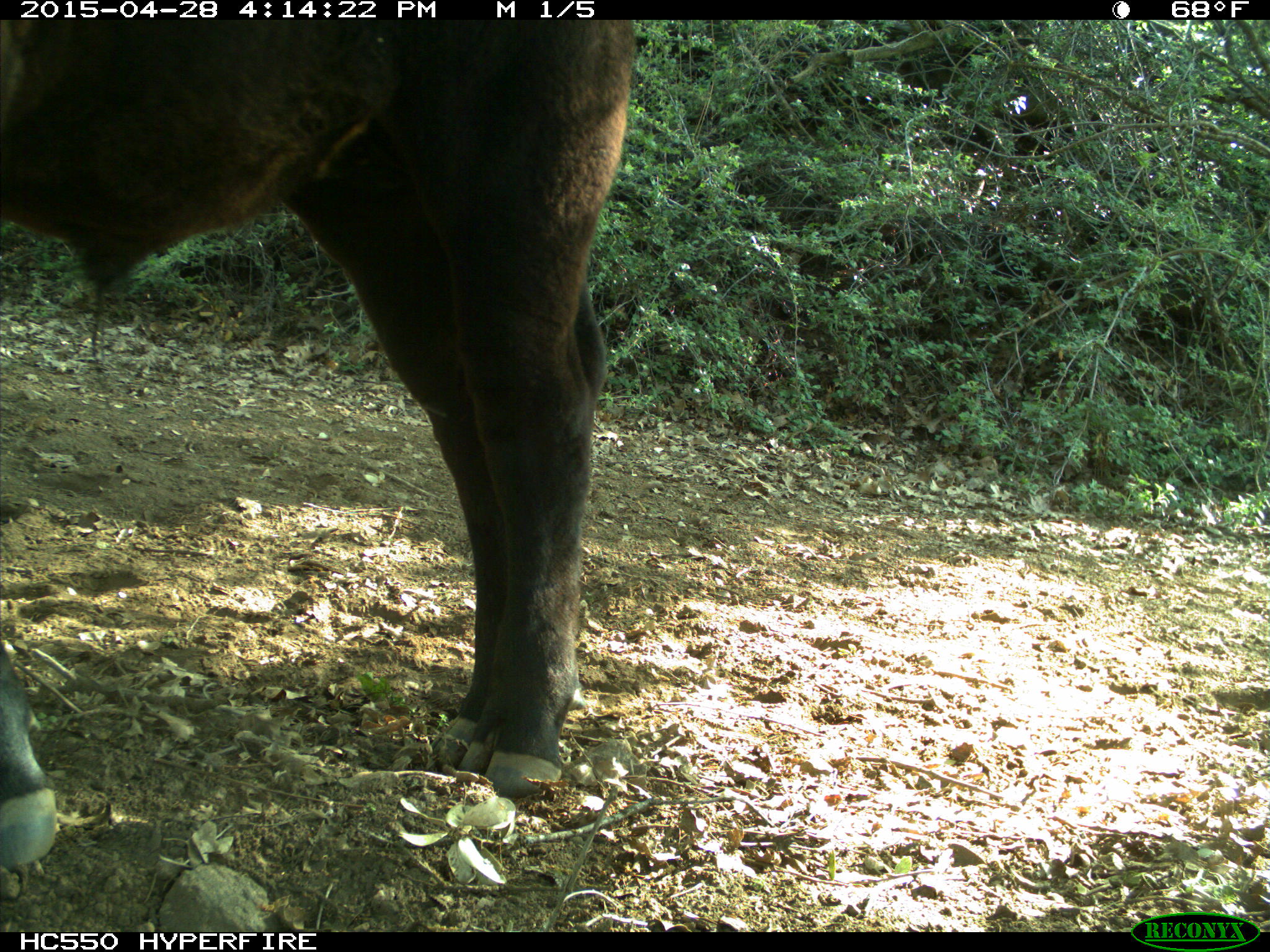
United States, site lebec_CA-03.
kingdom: Animalia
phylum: Chordata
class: Mammalia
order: Artiodactyla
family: Bovidae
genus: Bos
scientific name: Bos taurus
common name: domestic cow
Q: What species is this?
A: Bos taurus (domestic cow).